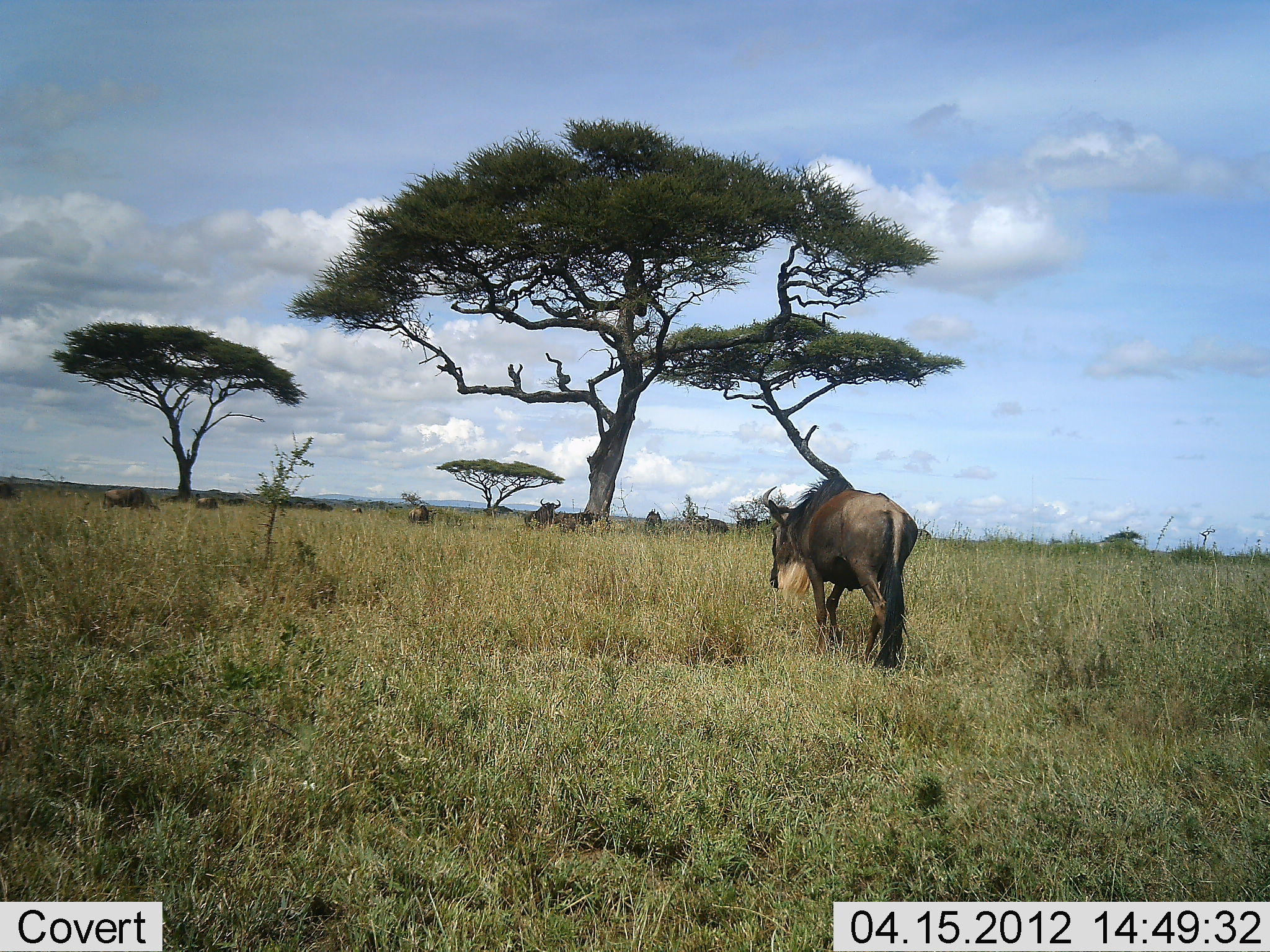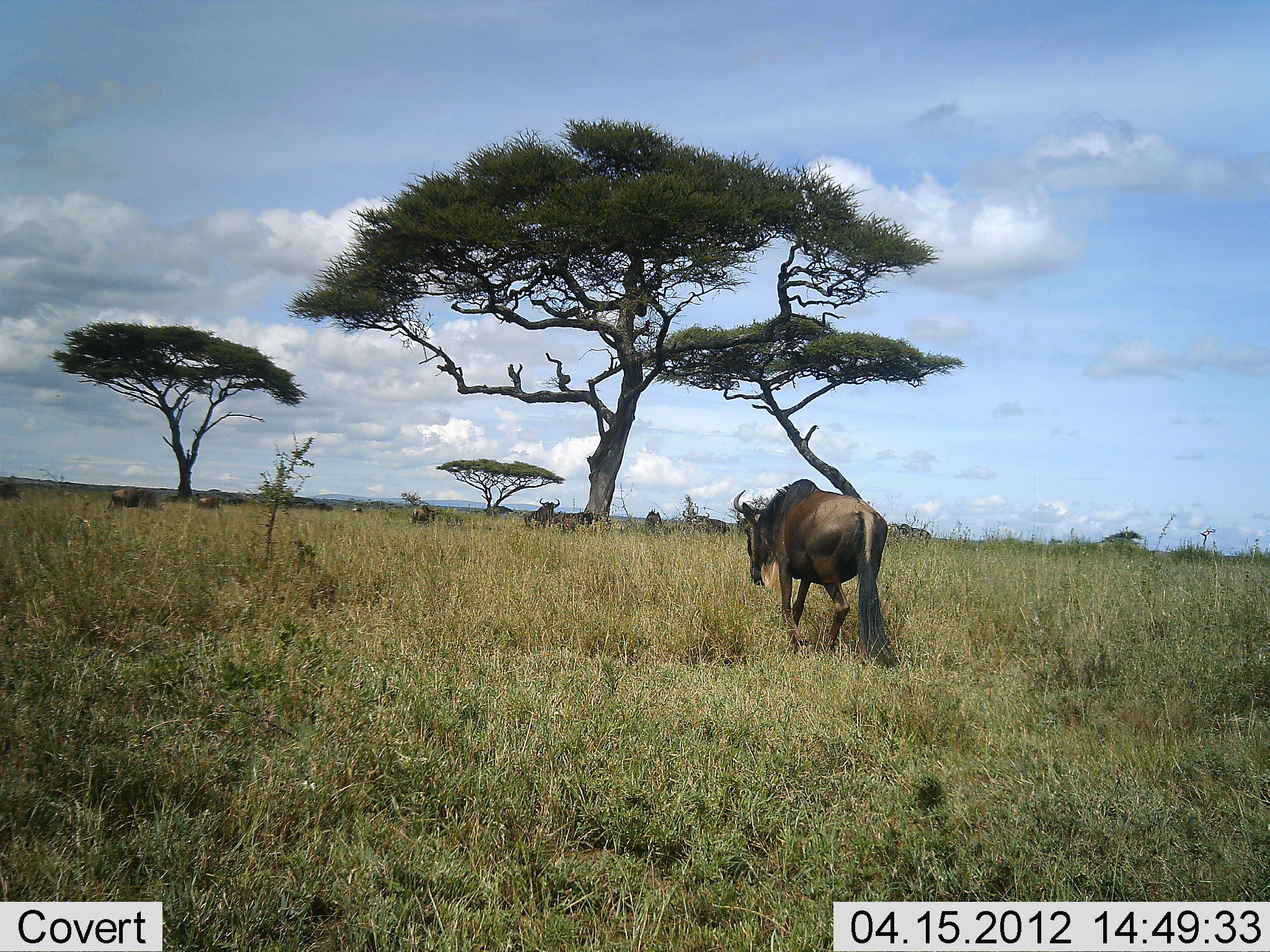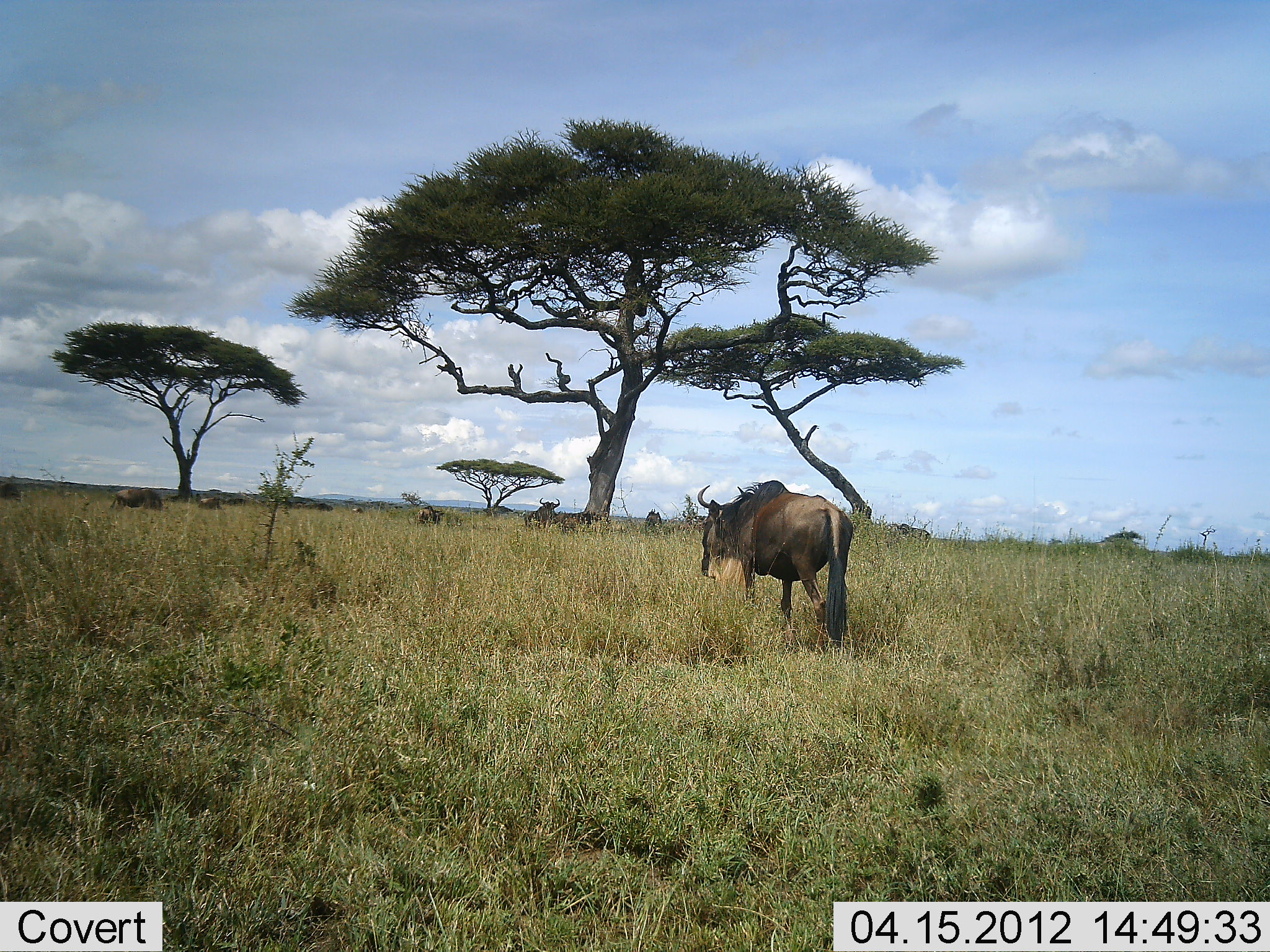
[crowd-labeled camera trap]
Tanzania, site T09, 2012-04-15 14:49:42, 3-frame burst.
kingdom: Animalia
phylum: Chordata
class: Mammalia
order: Artiodactyla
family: Bovidae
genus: Connochaetes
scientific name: Connochaetes taurinus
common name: blue wildebeest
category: wildebeest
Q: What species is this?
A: Wildebeest (blue wildebeest) (Connochaetes taurinus).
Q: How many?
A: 7.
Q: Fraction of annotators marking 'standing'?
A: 57%.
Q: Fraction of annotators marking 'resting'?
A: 29%.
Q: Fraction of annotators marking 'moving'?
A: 93%.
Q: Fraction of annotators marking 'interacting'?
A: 0%.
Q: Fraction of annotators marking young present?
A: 0%.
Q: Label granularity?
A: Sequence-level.